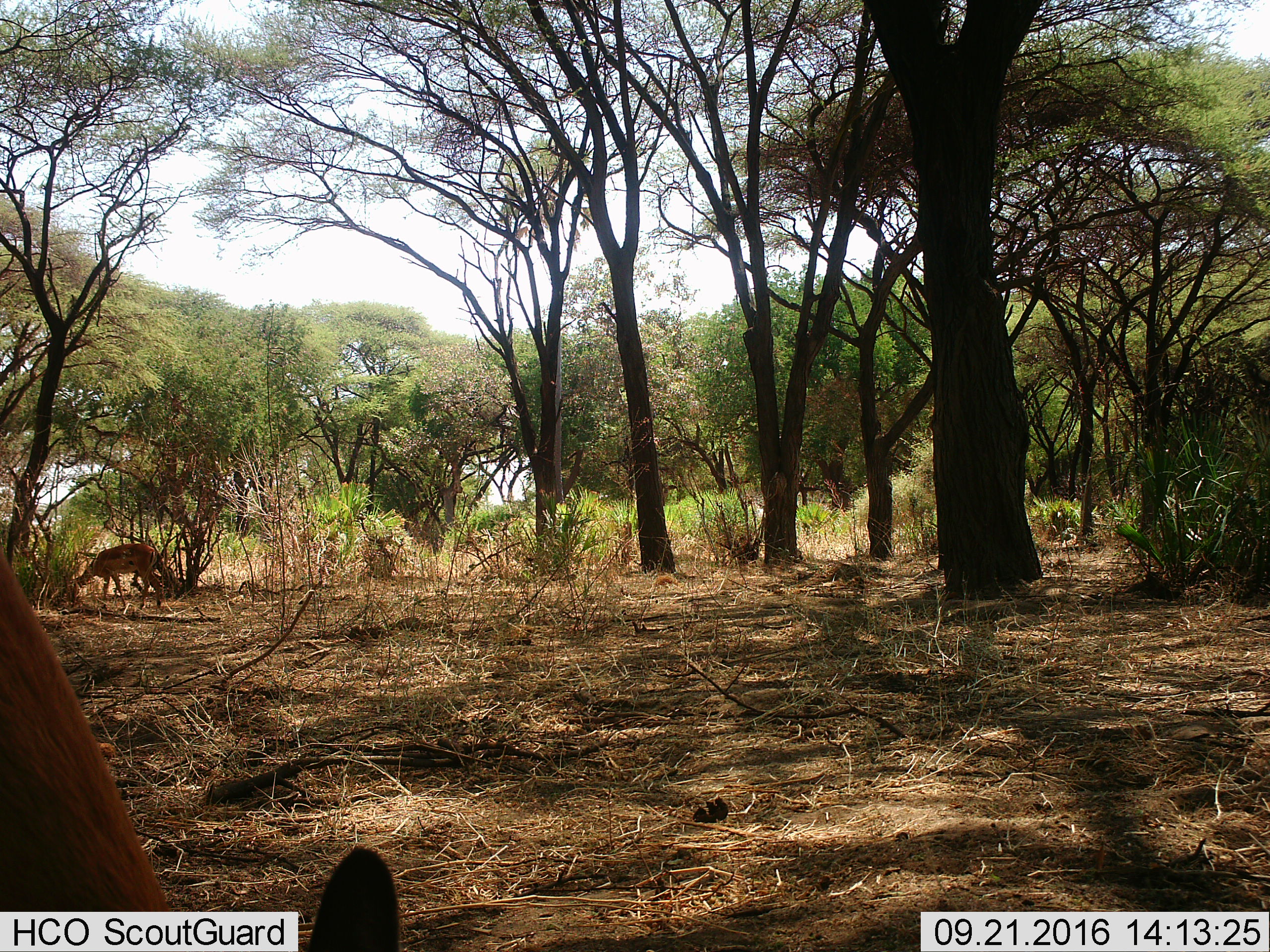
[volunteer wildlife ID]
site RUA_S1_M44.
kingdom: Animalia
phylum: Chordata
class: Mammalia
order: Artiodactyla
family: Bovidae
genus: Aepyceros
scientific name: Aepyceros melampus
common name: impala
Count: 2.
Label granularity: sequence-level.